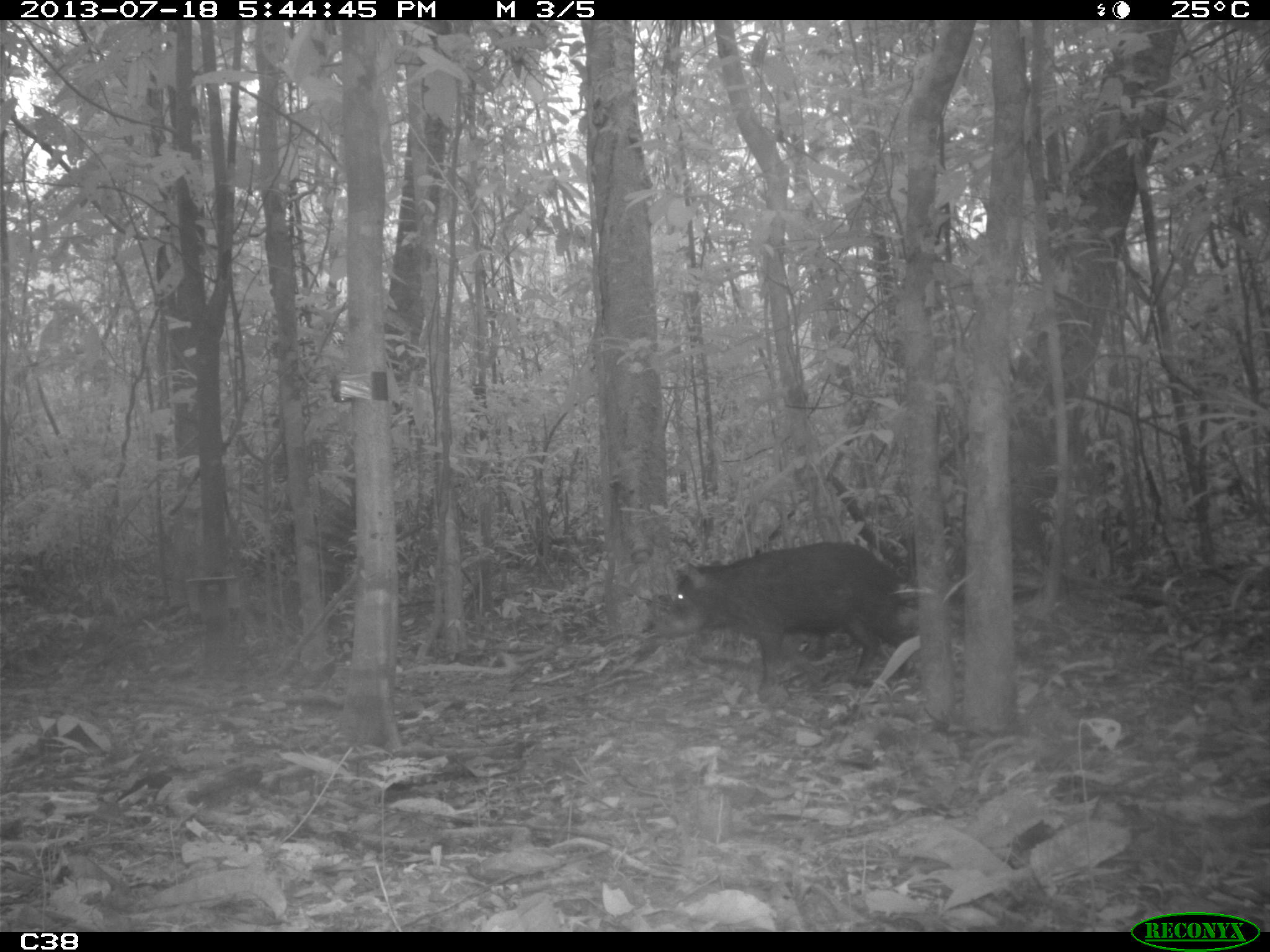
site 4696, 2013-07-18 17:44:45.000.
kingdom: Animalia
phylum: Chordata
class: Mammalia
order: Artiodactyla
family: Tayassuidae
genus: Tayassu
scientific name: Tayassu pecari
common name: white-lipped peccary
Tayassu pecari (white-lipped peccary), count 3, age adult, sex male.